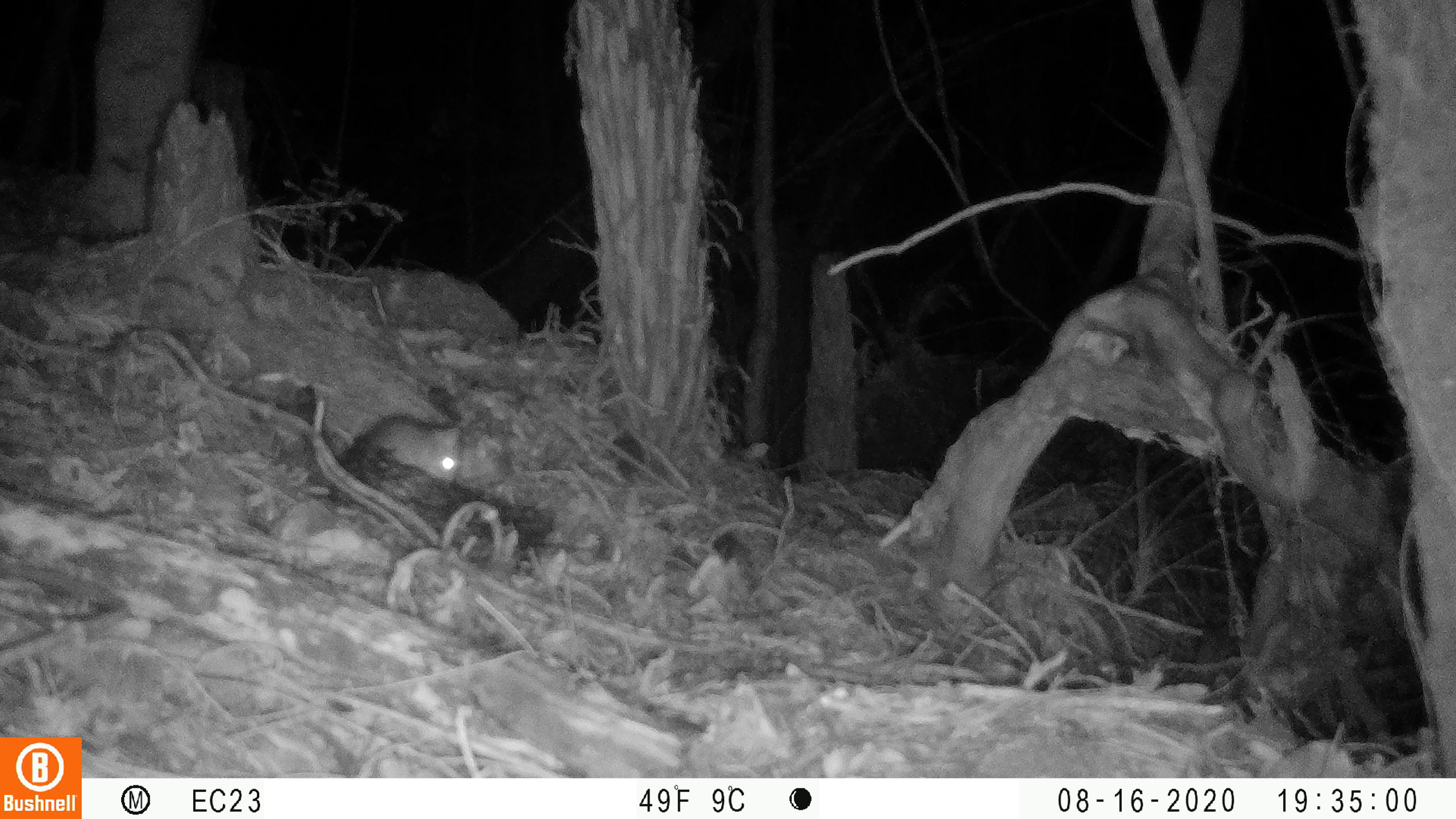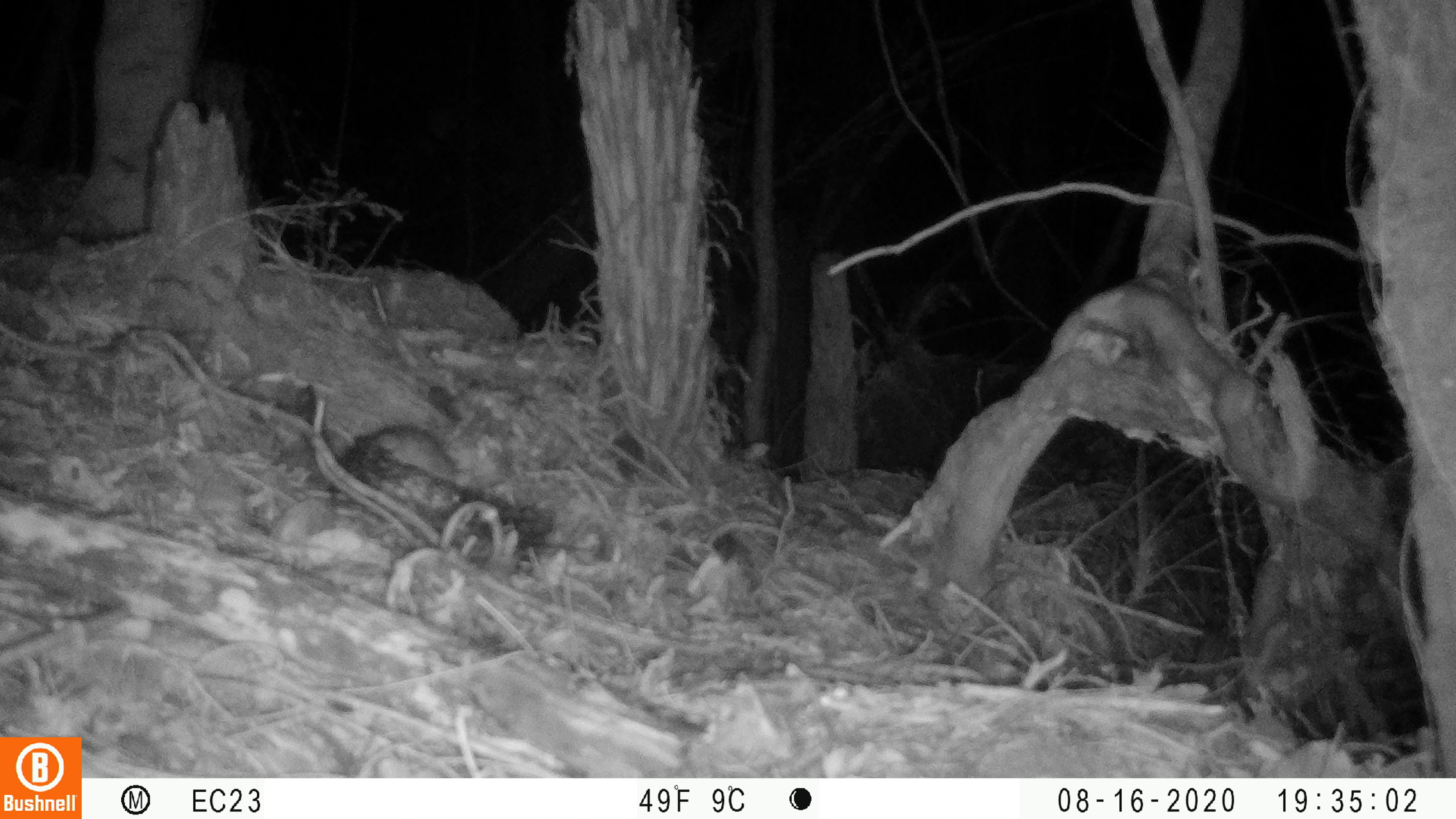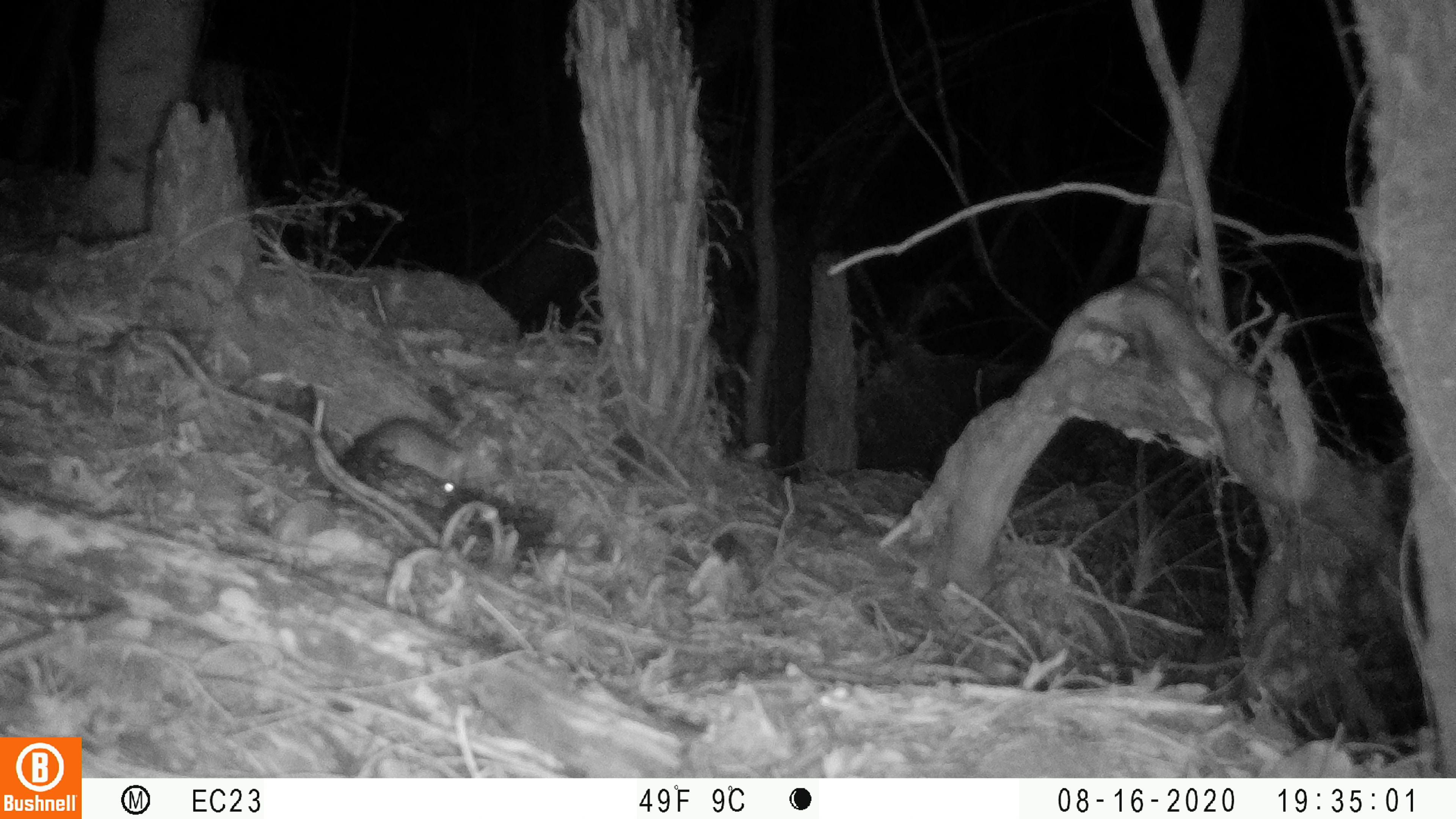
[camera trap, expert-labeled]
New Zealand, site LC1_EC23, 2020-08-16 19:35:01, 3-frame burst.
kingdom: Animalia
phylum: Chordata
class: Mammalia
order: Rodentia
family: Muridae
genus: Rattus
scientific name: Rattus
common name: rat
Rat (Rattus).